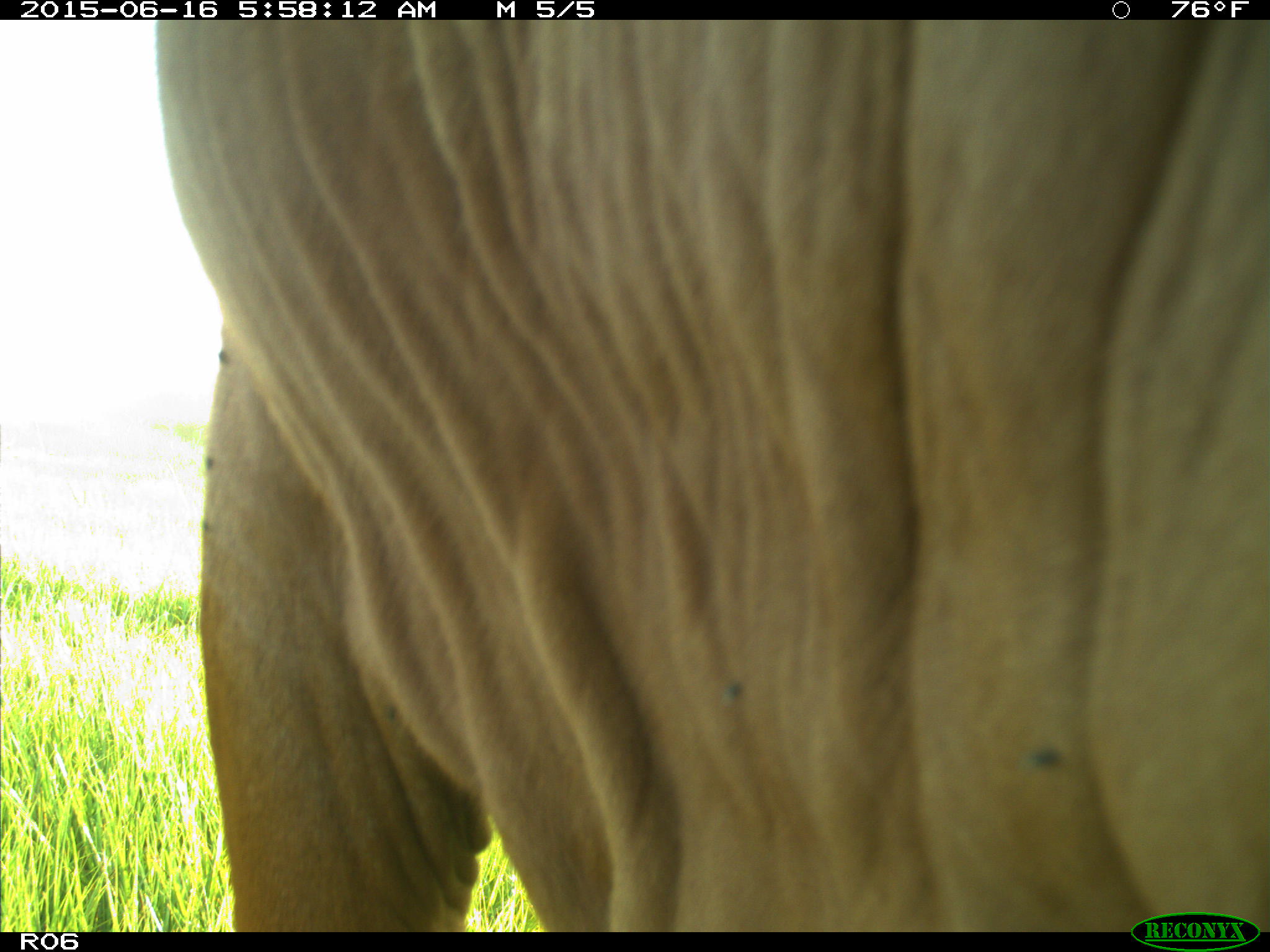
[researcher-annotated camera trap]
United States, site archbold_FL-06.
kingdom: Animalia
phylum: Chordata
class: Mammalia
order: Artiodactyla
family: Bovidae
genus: Bos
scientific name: Bos taurus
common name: domestic cow